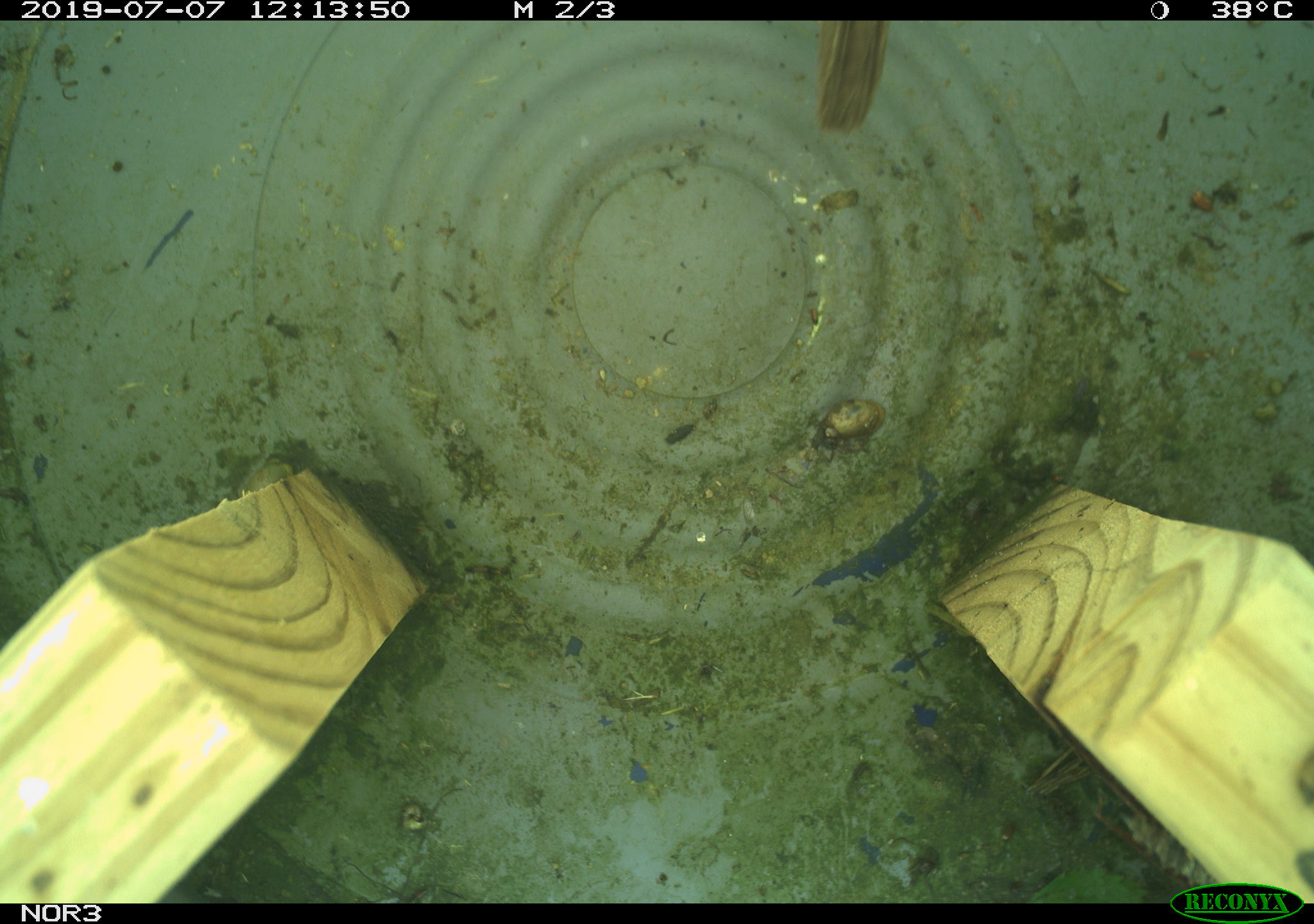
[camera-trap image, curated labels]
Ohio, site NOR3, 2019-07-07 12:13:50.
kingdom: Animalia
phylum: Chordata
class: Aves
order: Passeriformes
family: Passerellidae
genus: Melospiza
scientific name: Melospiza melodia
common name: song sparrow